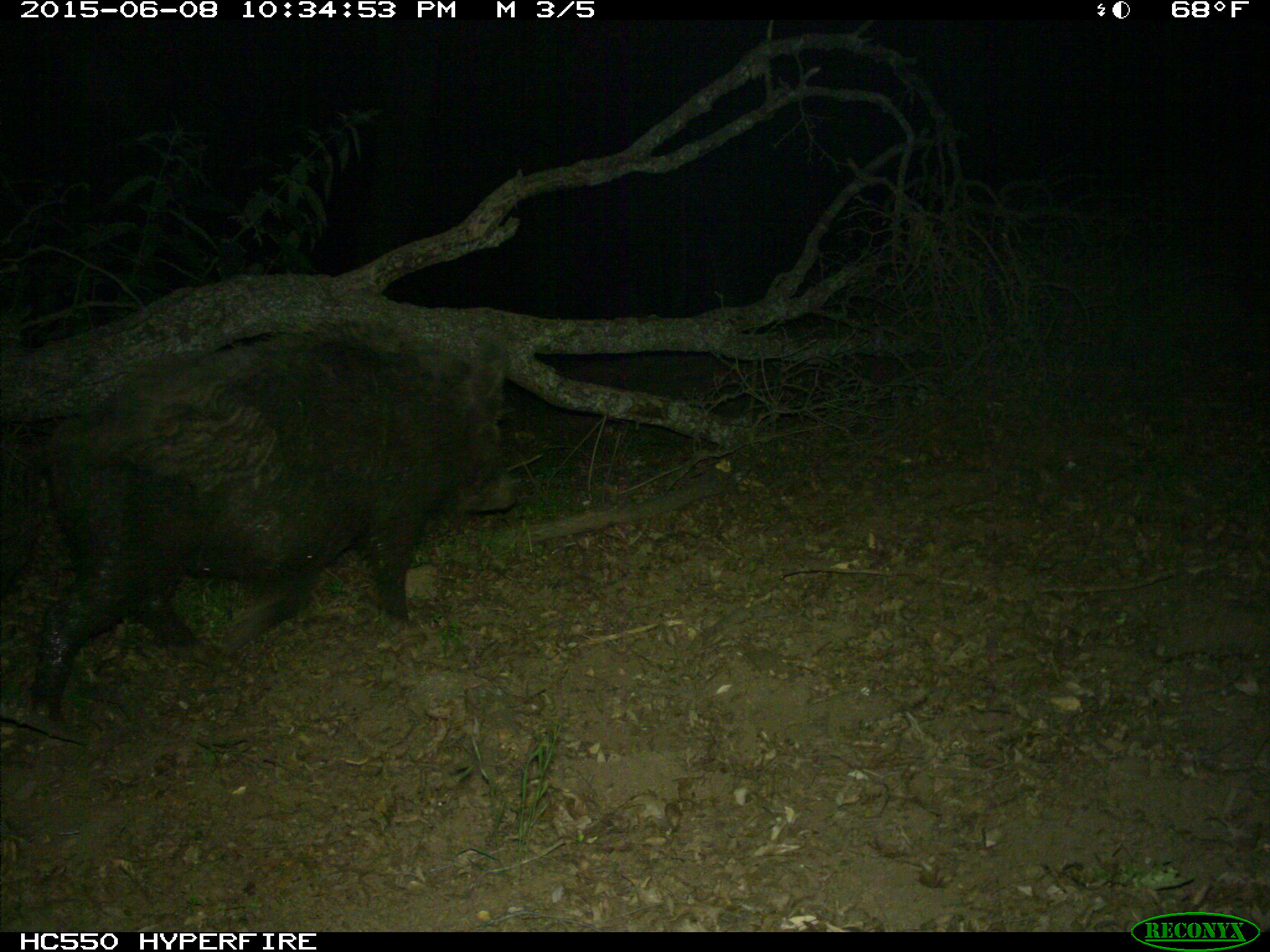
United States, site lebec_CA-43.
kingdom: Animalia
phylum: Chordata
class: Mammalia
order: Artiodactyla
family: Suidae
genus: Sus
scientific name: Sus scrofa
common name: wild boar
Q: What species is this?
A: Sus scrofa (wild boar).